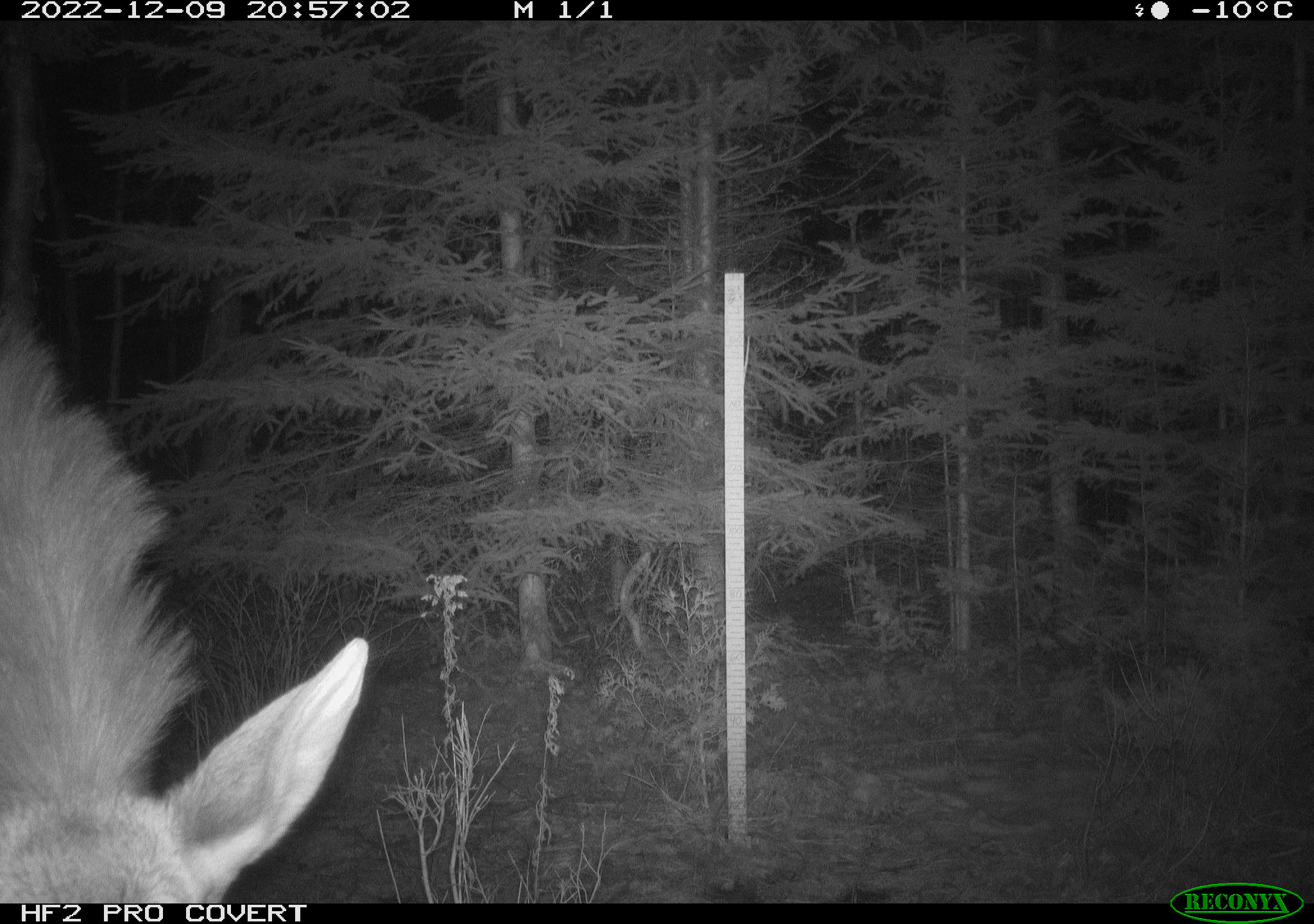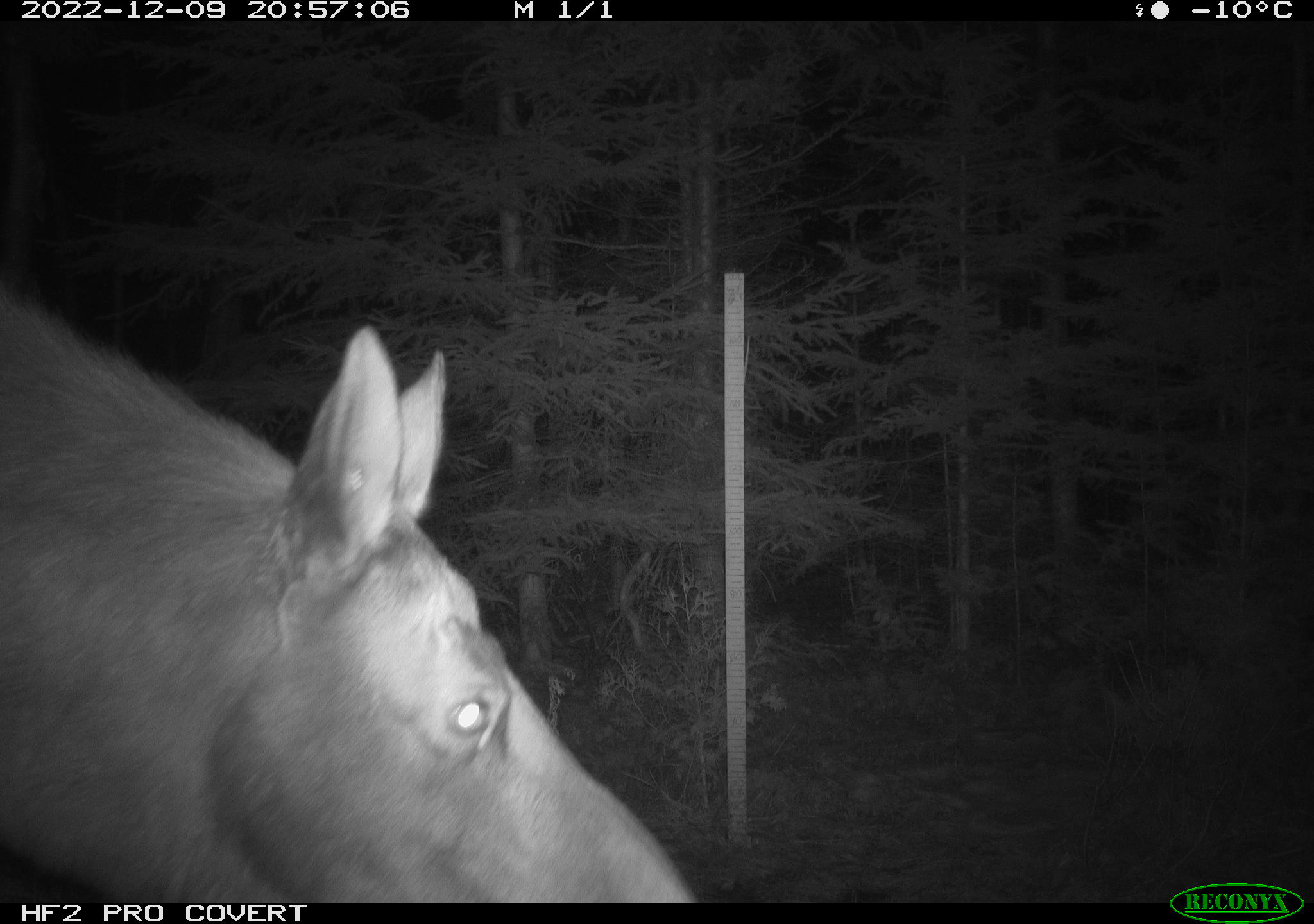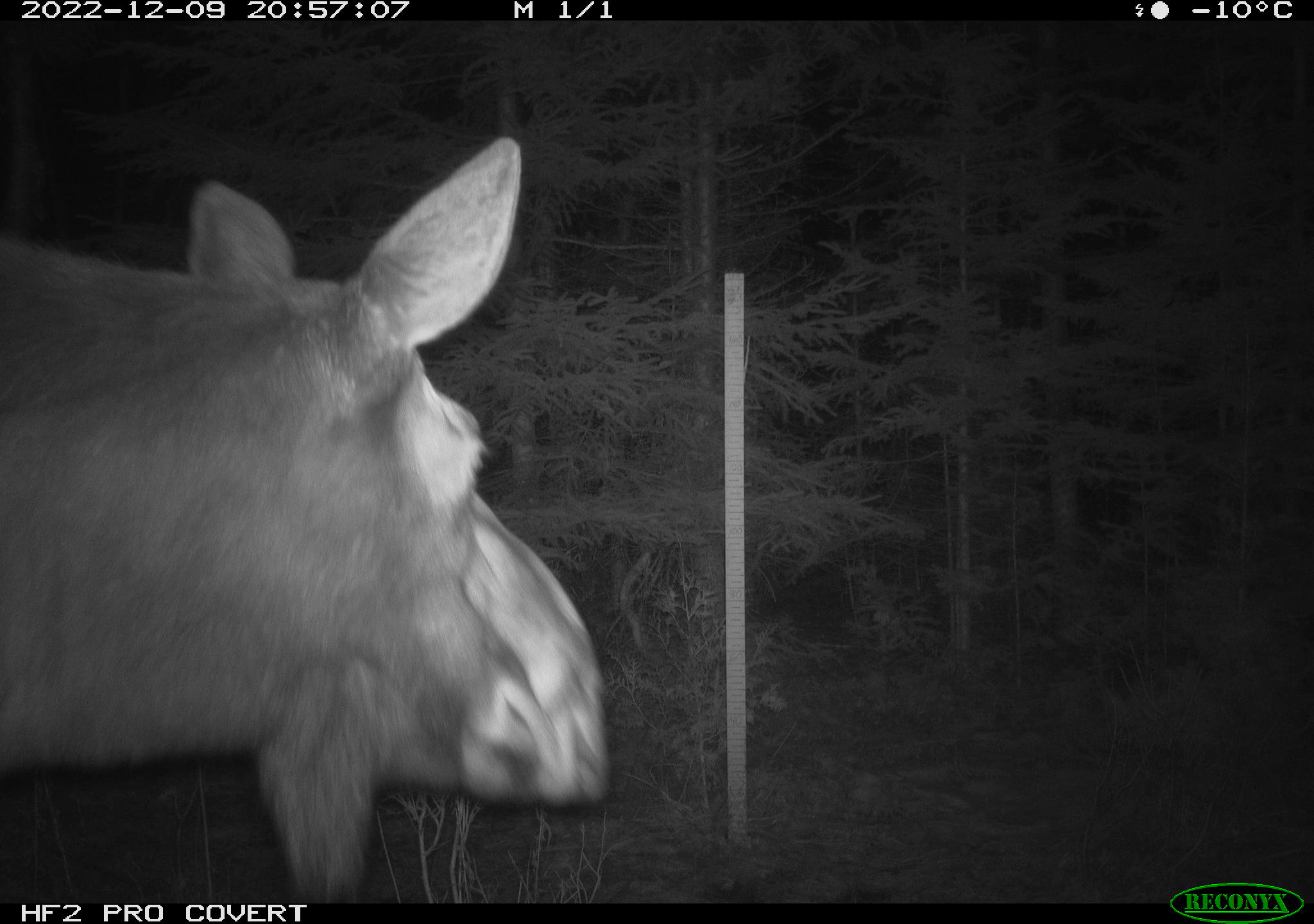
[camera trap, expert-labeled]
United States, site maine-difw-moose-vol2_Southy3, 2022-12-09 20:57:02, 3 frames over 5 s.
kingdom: Animalia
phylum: Chordata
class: Mammalia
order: Artiodactyla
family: Cervidae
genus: Alces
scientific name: Alces alces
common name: moose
Moose (Alces alces).